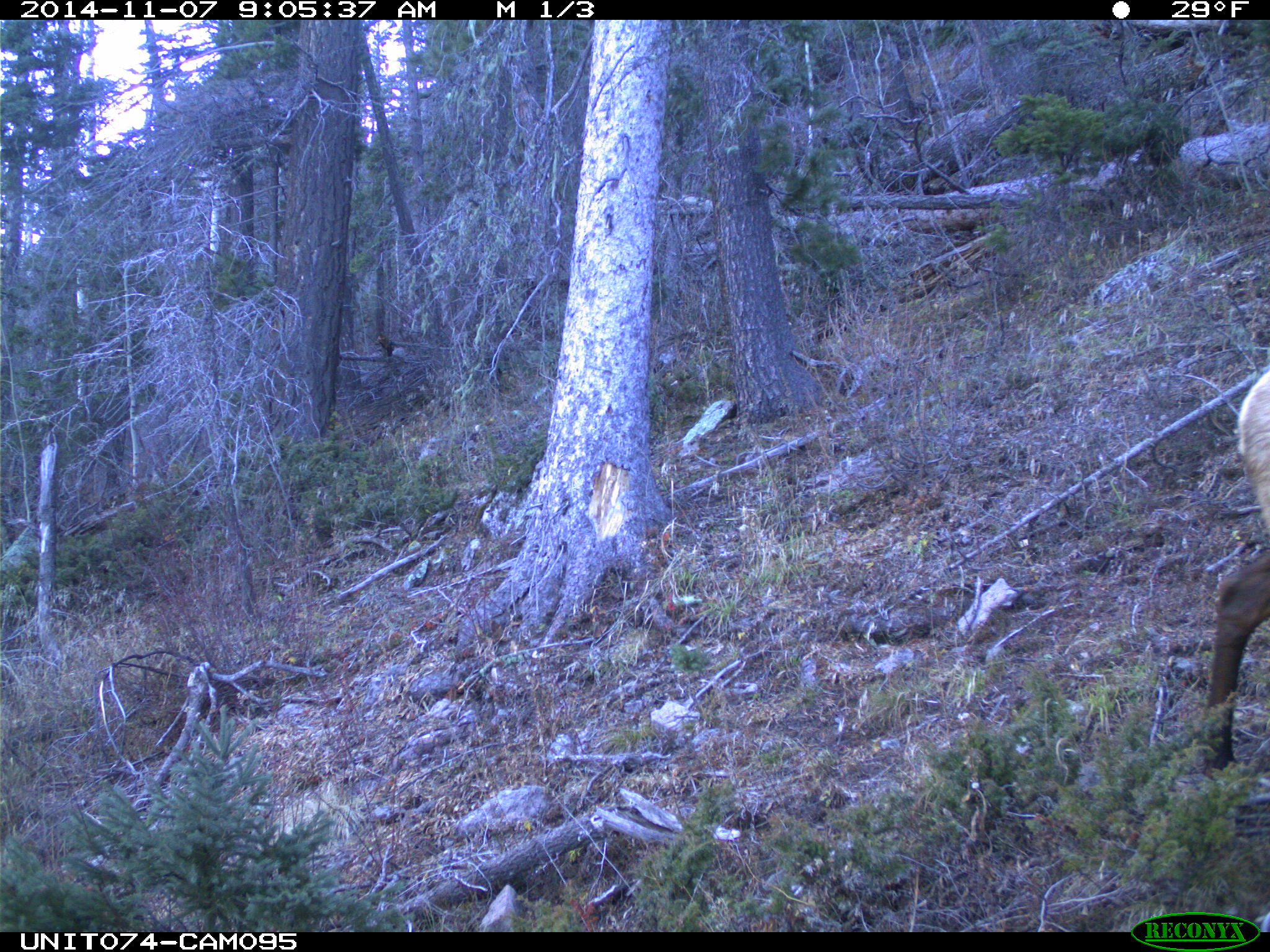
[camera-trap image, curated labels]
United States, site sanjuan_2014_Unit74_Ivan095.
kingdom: Animalia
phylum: Chordata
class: Mammalia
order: Artiodactyla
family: Cervidae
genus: Cervus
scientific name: Cervus elaphus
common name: red deer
Cervus elaphus (red deer).